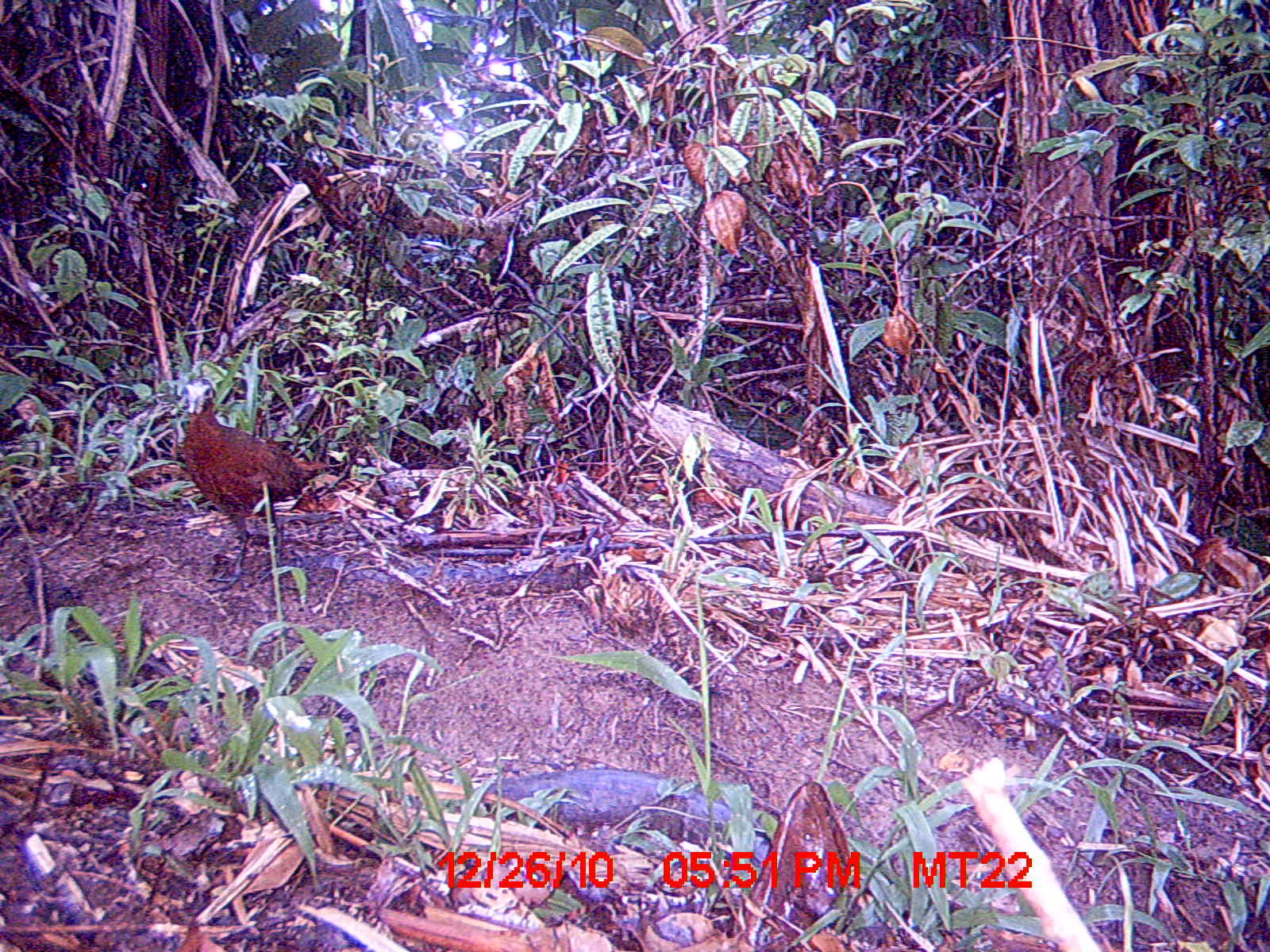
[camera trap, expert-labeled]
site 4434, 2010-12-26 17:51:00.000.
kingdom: Animalia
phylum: Chordata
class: Aves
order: Gruiformes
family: Sarothruridae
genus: Mentocrex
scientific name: Mentocrex kioloides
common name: madagascar wood rail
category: canirallus kioloides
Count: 1.